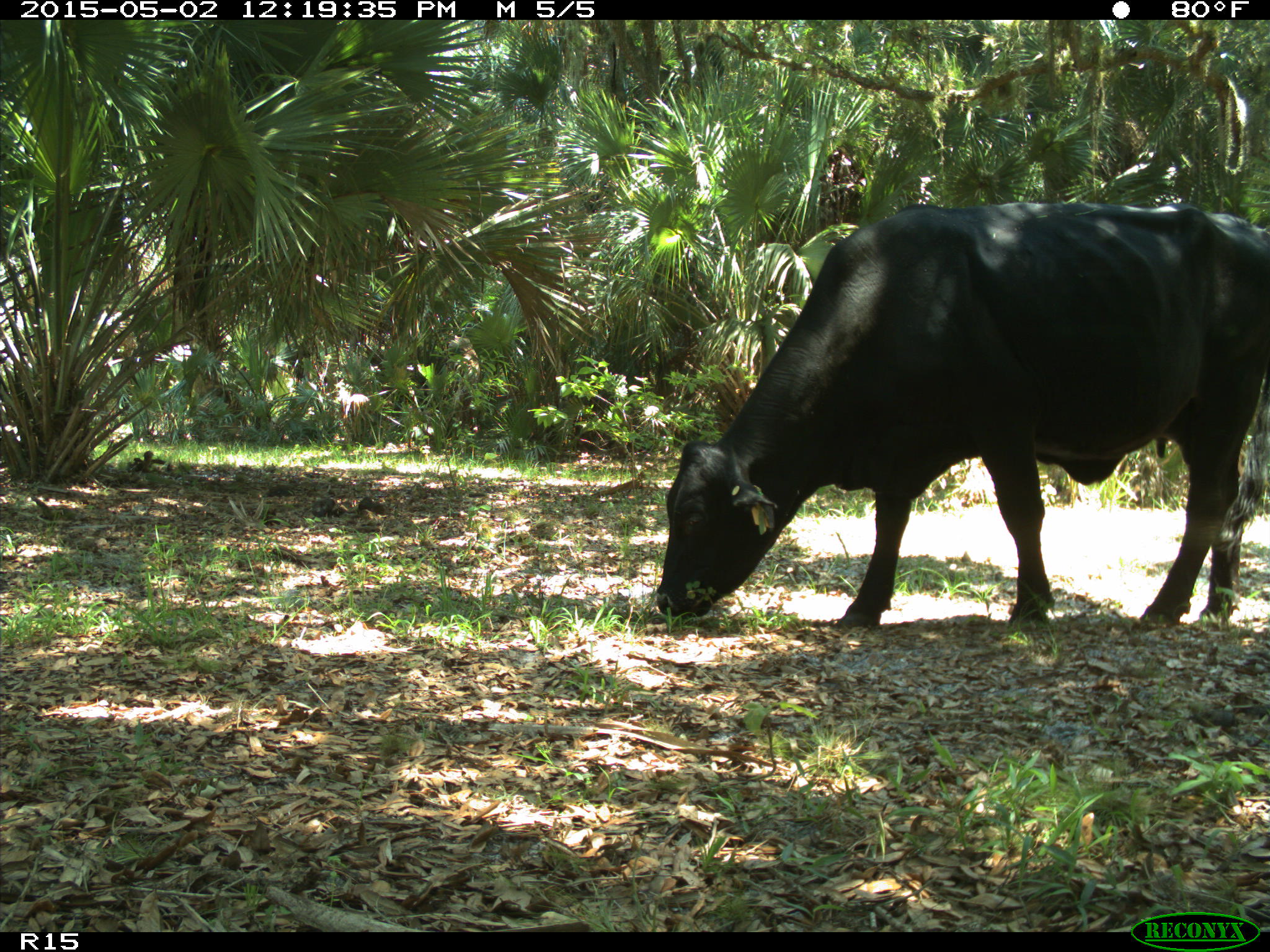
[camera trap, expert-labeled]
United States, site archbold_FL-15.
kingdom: Animalia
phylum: Chordata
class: Mammalia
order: Artiodactyla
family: Bovidae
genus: Bos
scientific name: Bos taurus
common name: domestic cow